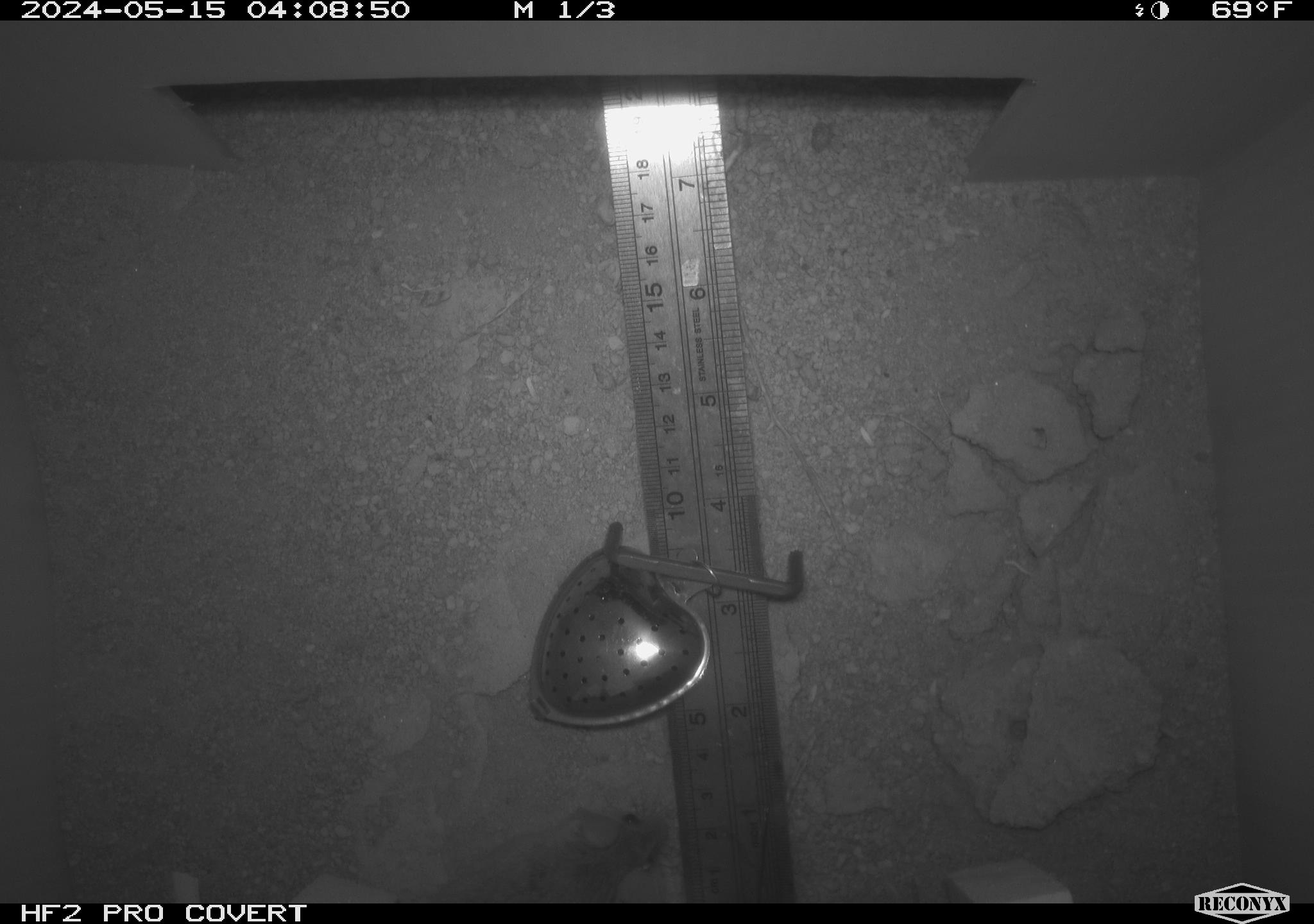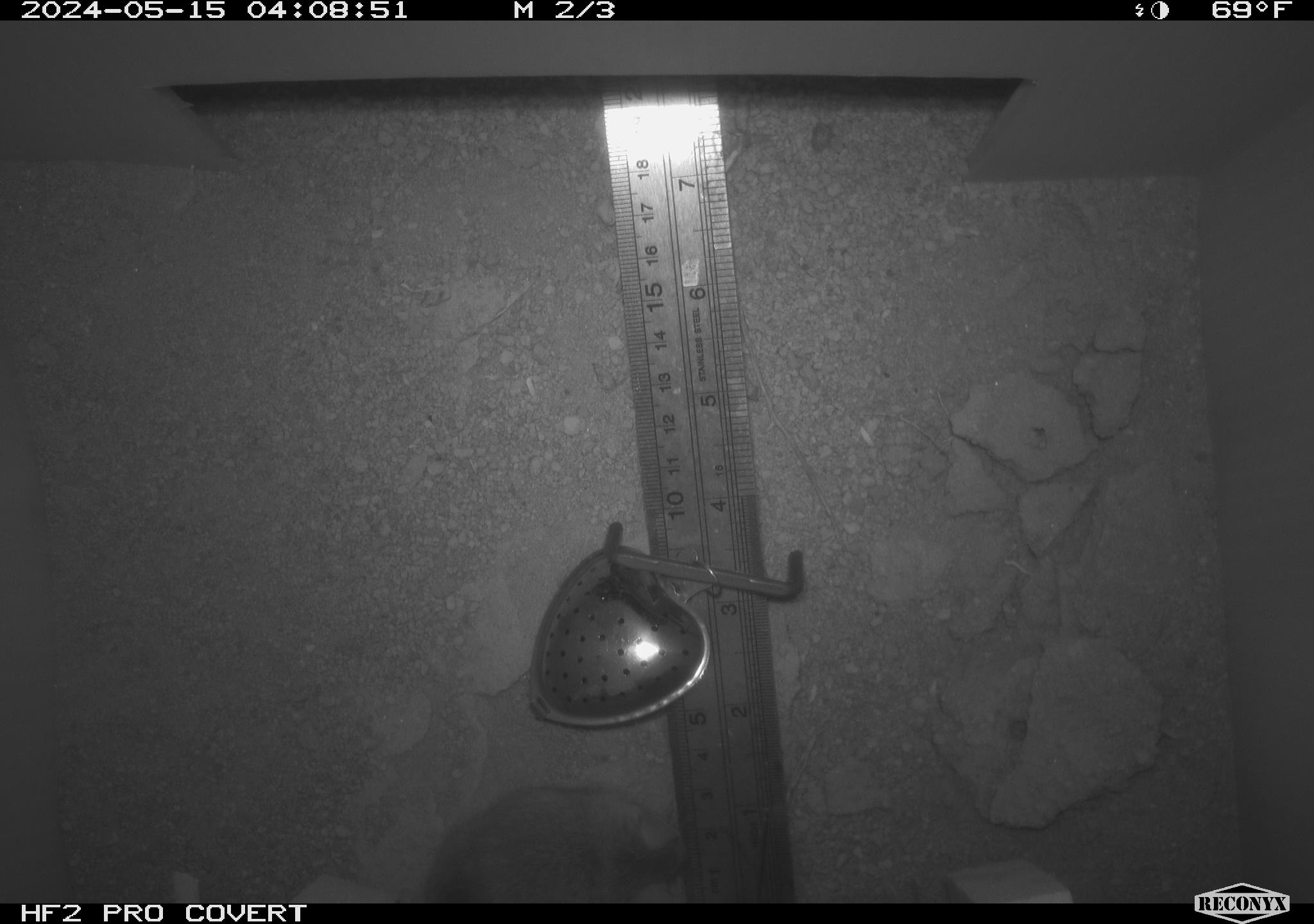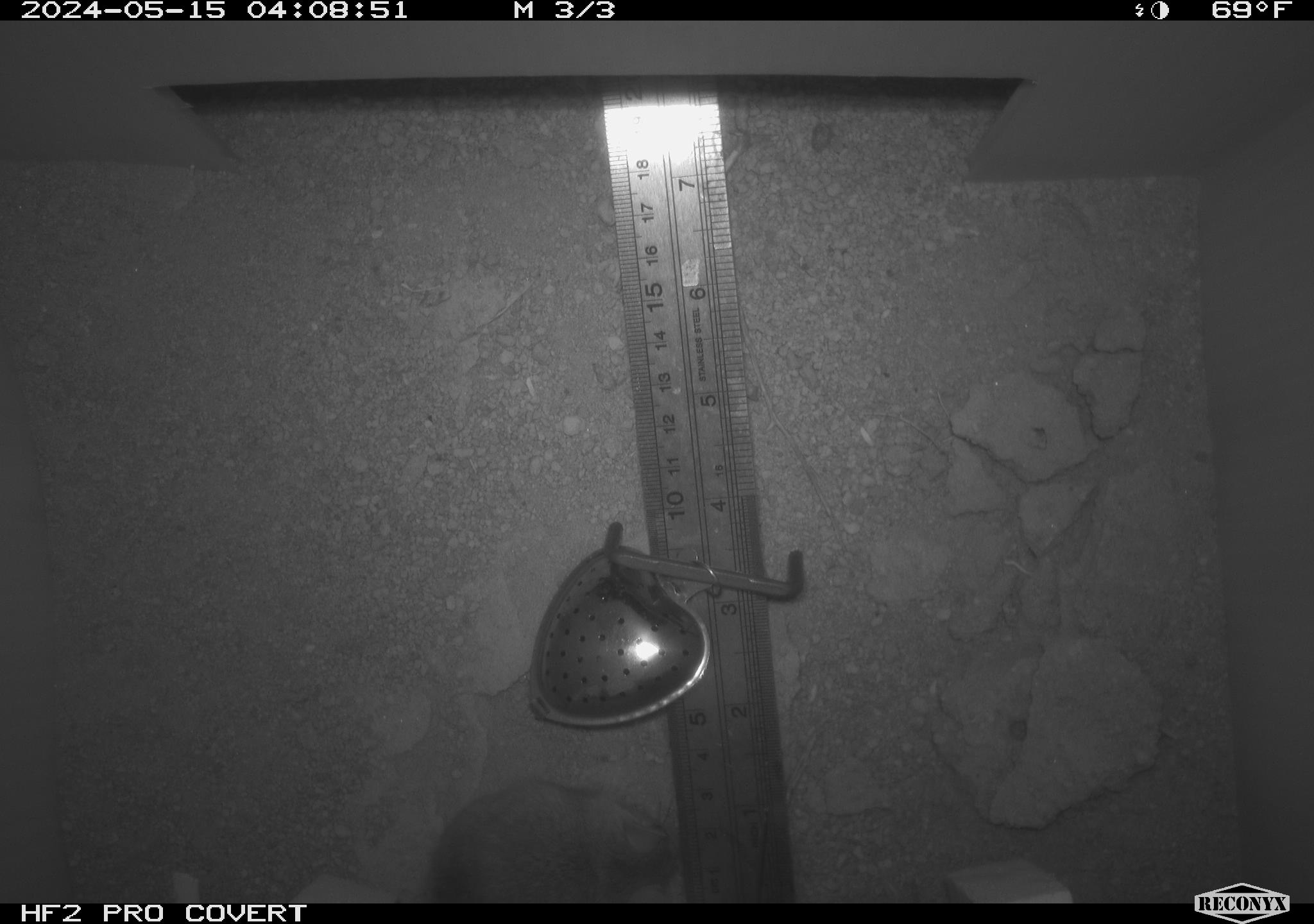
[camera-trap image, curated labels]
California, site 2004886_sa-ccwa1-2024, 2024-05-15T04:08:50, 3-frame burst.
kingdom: Animalia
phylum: Chordata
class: Mammalia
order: Rodentia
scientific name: Rodentia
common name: mouse species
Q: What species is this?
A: Mouse species (Rodentia).